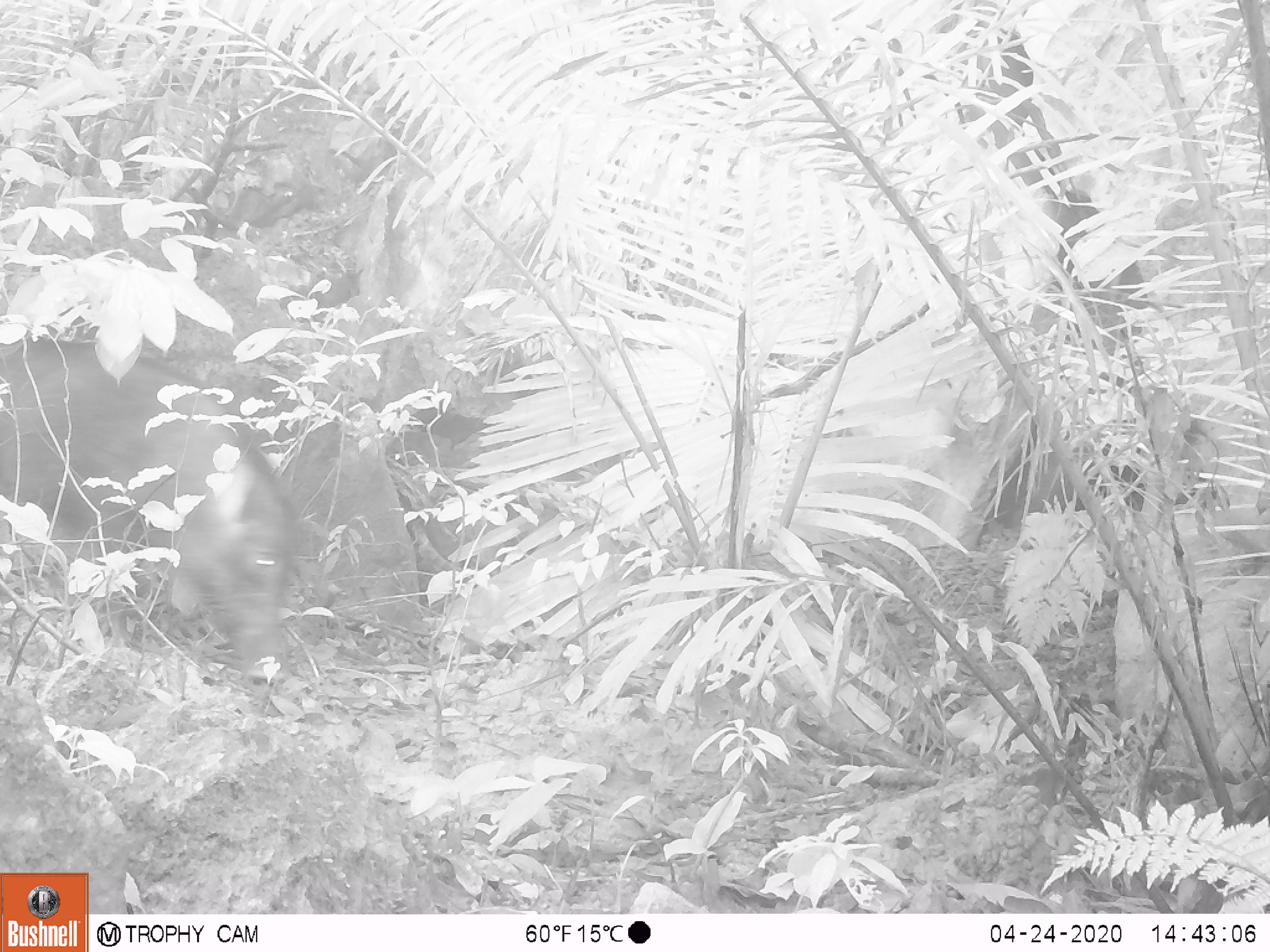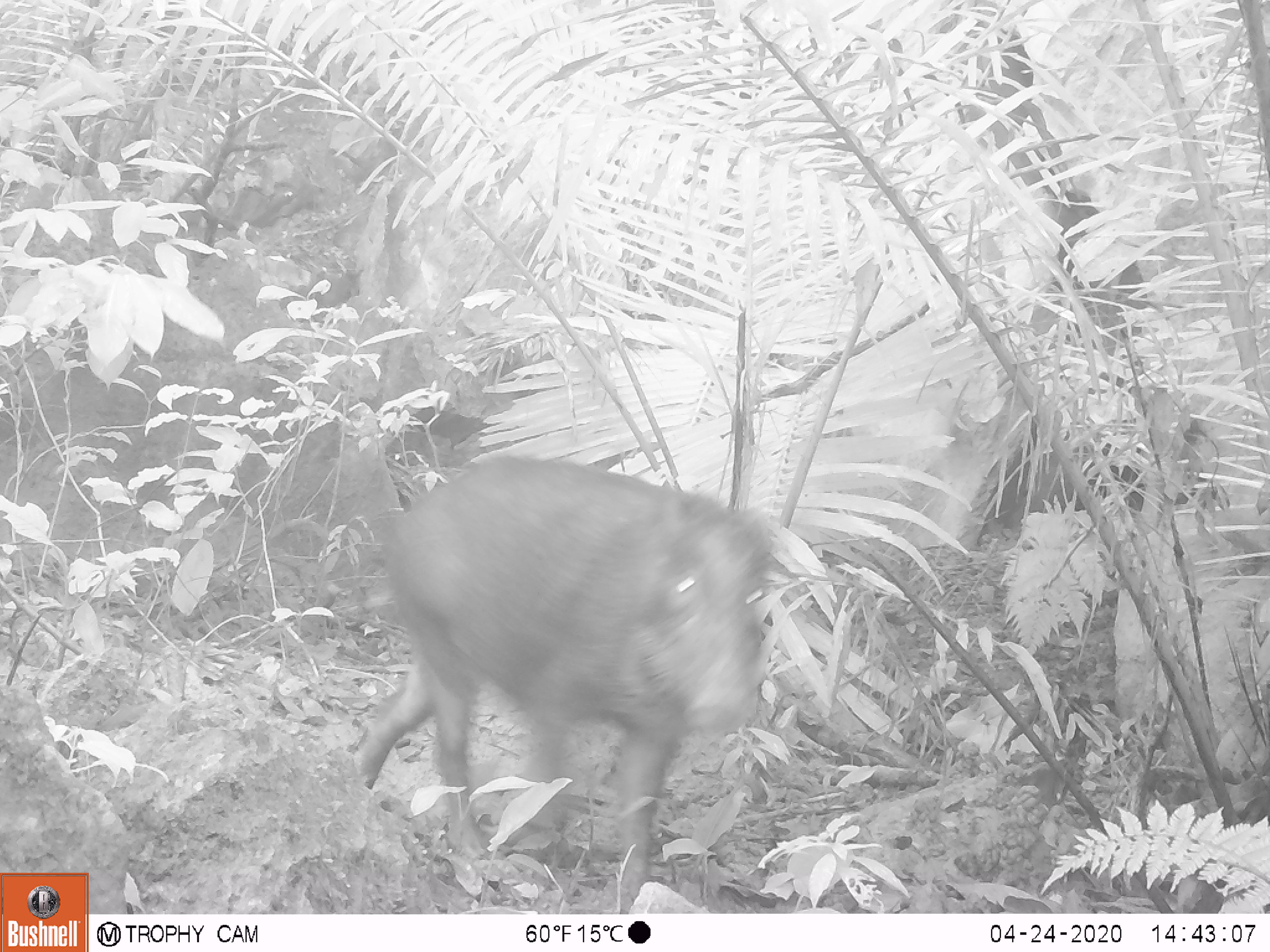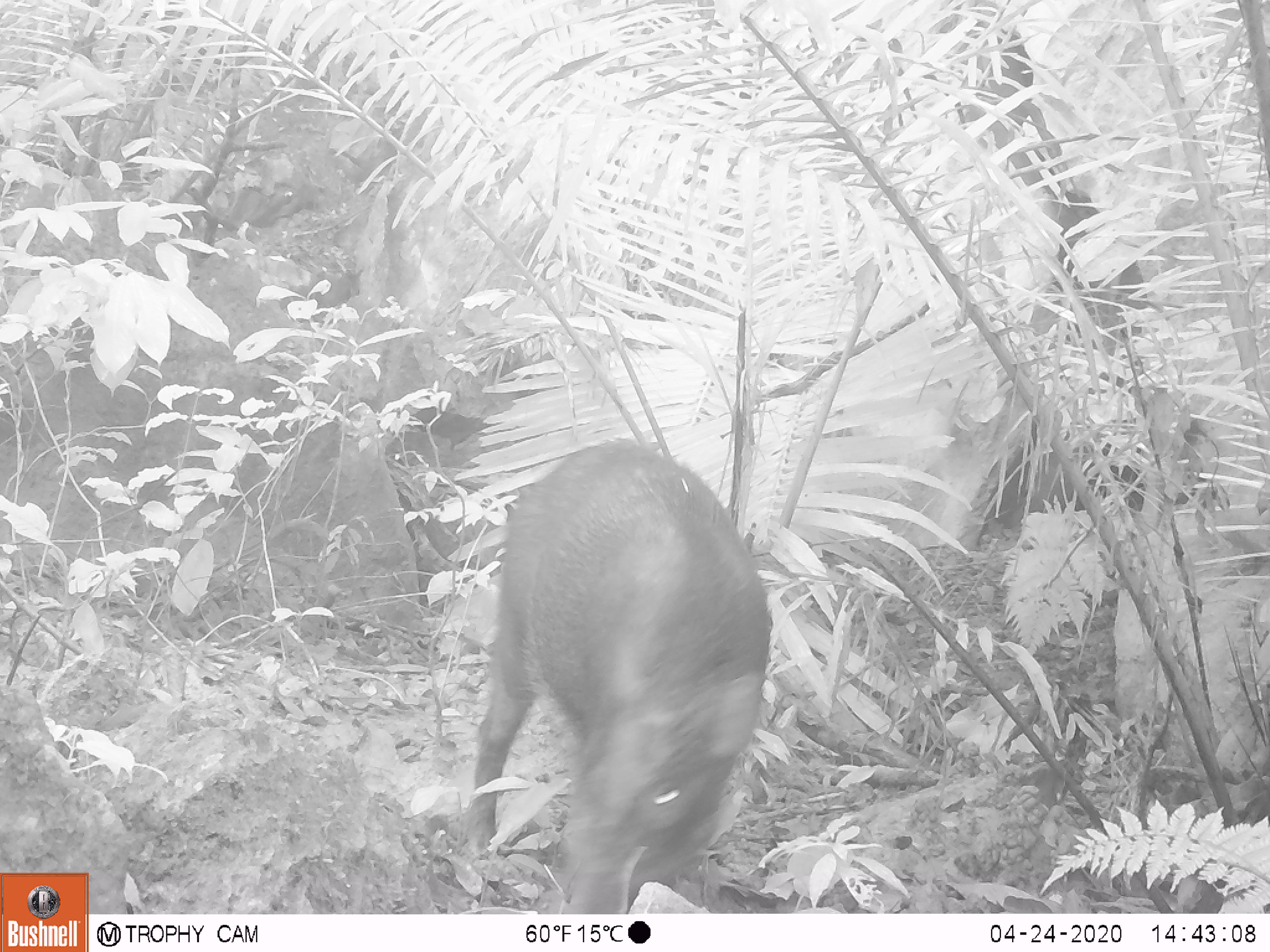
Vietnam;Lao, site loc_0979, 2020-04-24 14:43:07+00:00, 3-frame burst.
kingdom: Animalia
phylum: Chordata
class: Mammalia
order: Artiodactyla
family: Suidae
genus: Sus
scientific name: Sus scrofa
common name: eurasian wild pig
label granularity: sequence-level